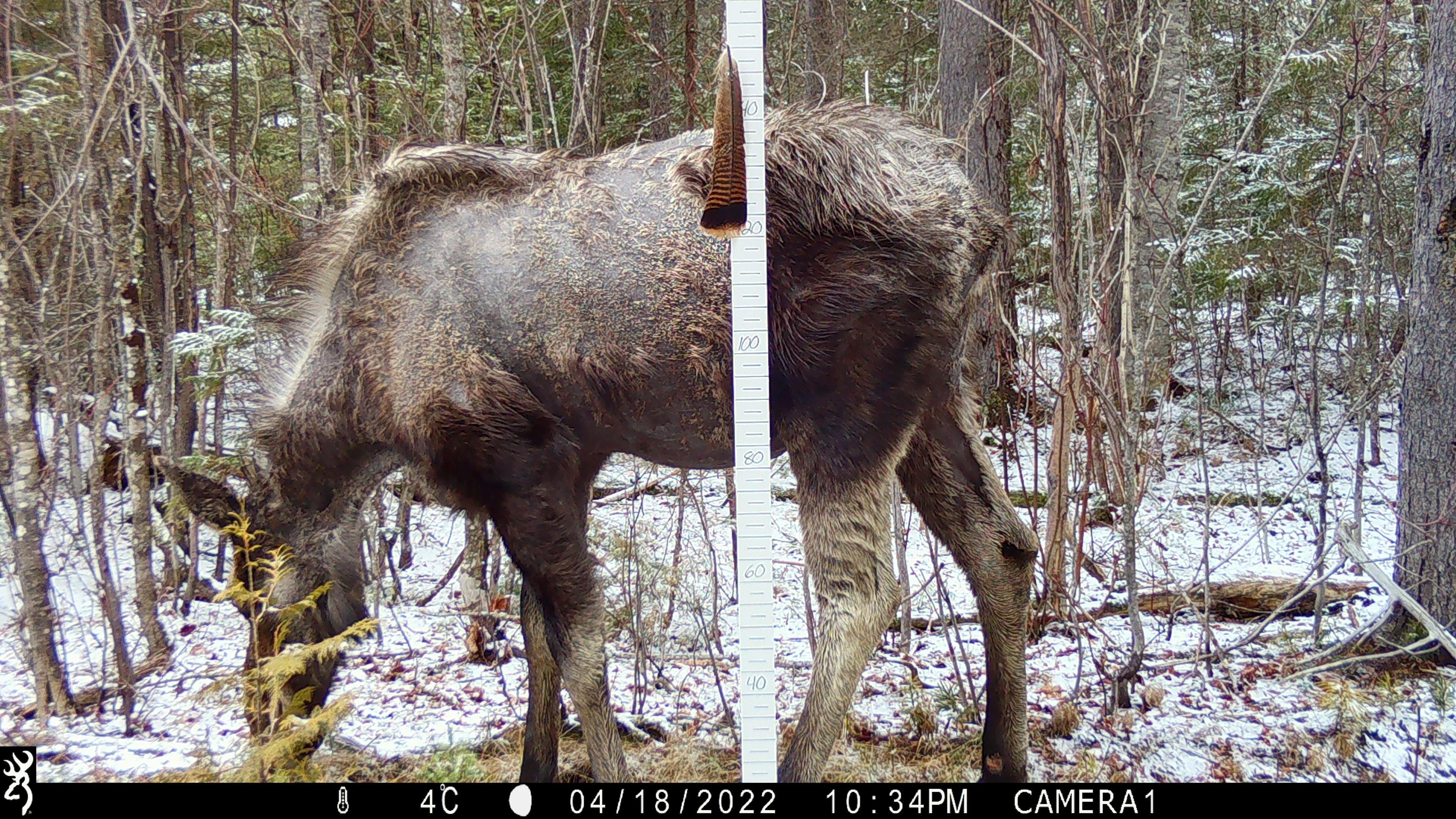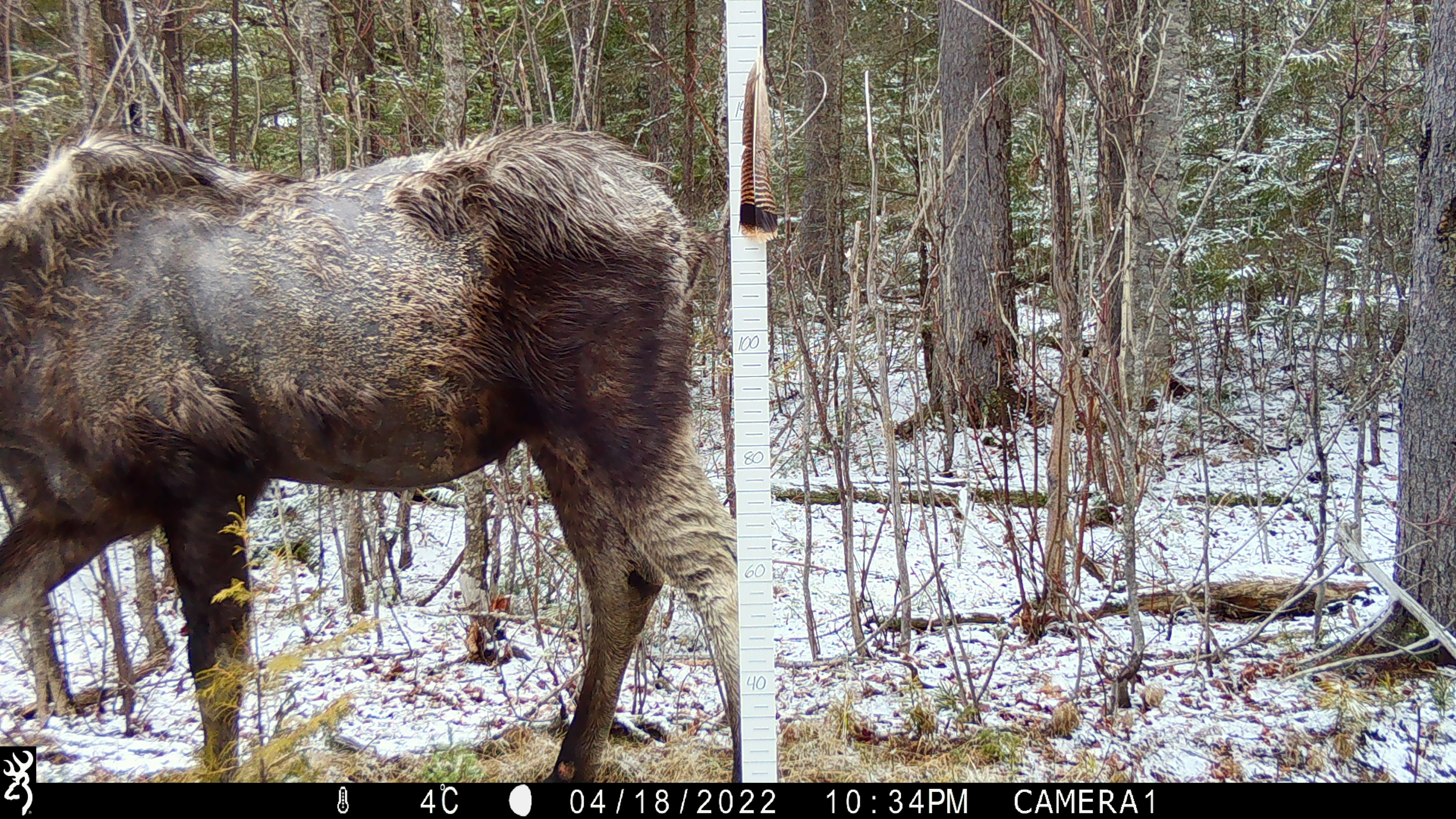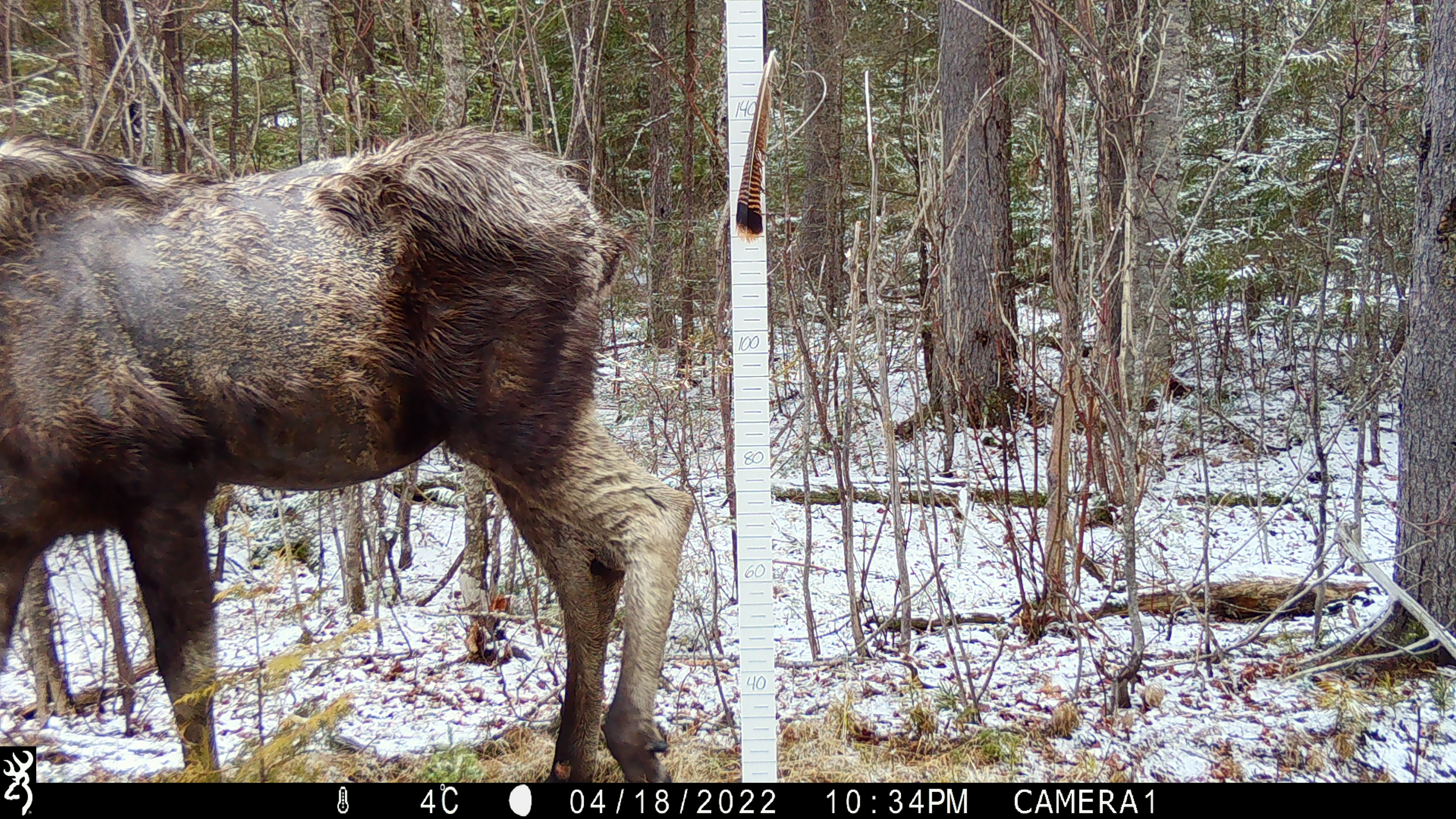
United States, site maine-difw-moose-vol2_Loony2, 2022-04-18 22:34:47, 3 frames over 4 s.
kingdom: Animalia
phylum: Chordata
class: Mammalia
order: Artiodactyla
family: Cervidae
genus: Alces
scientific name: Alces alces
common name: moose